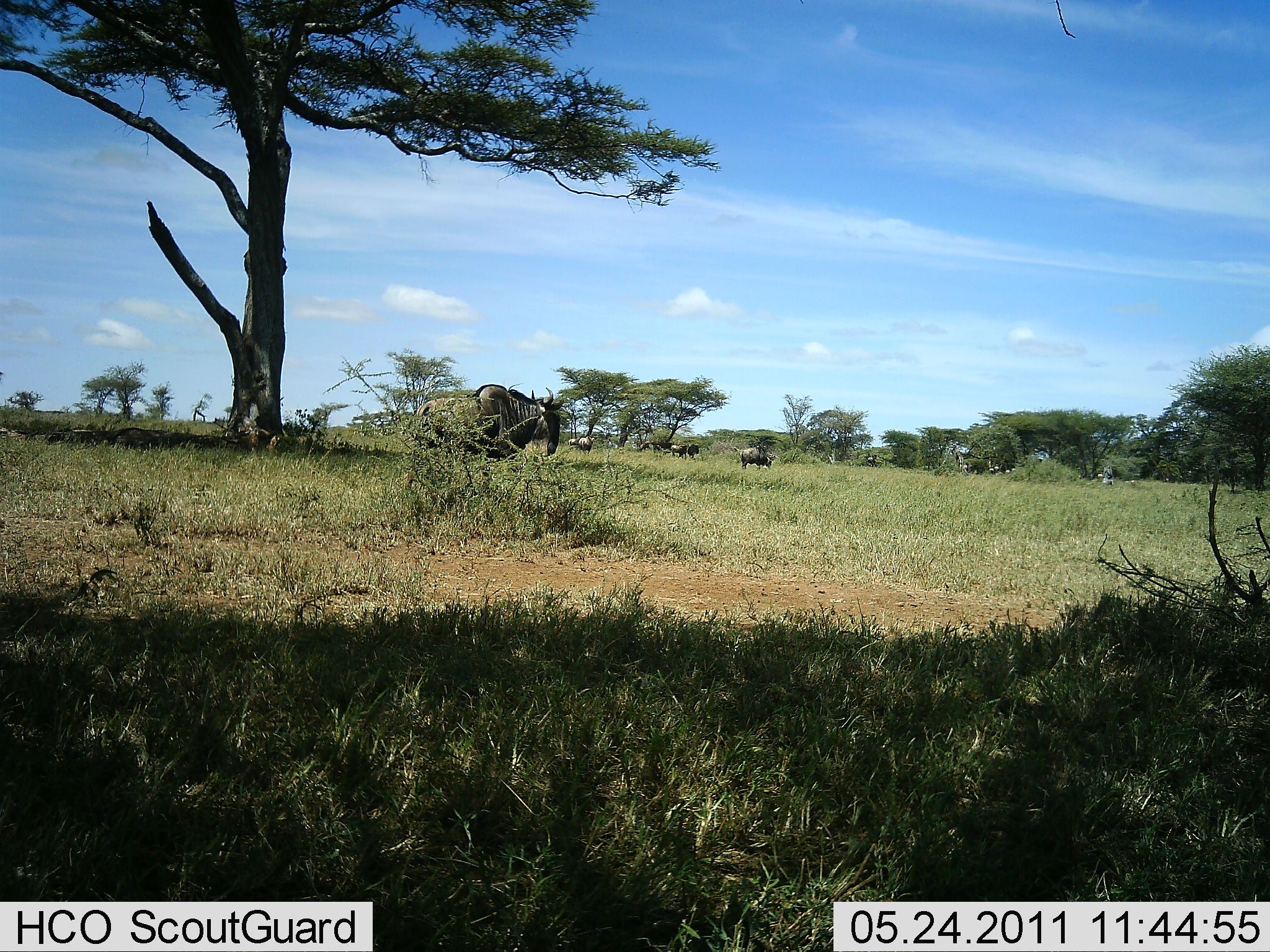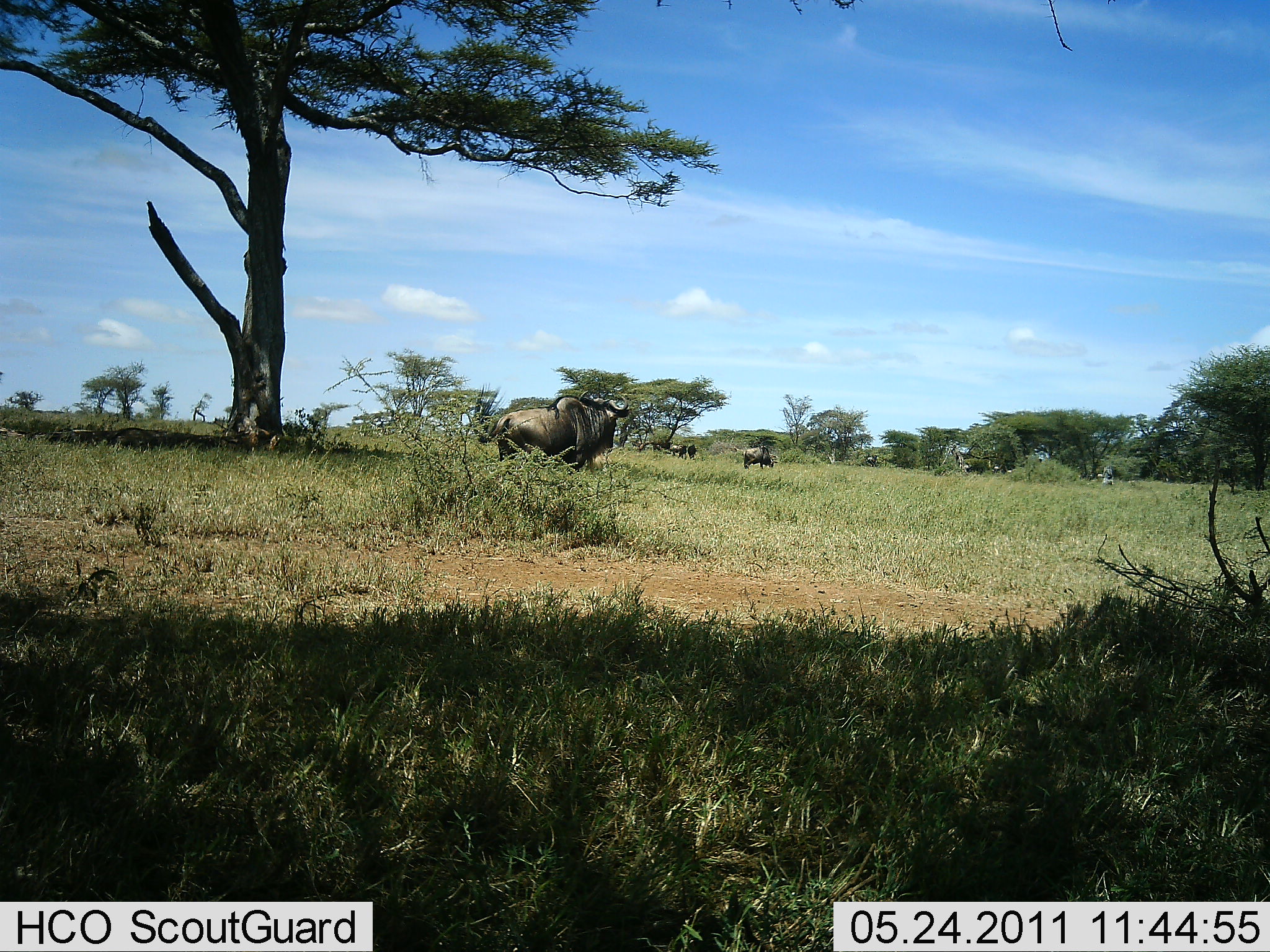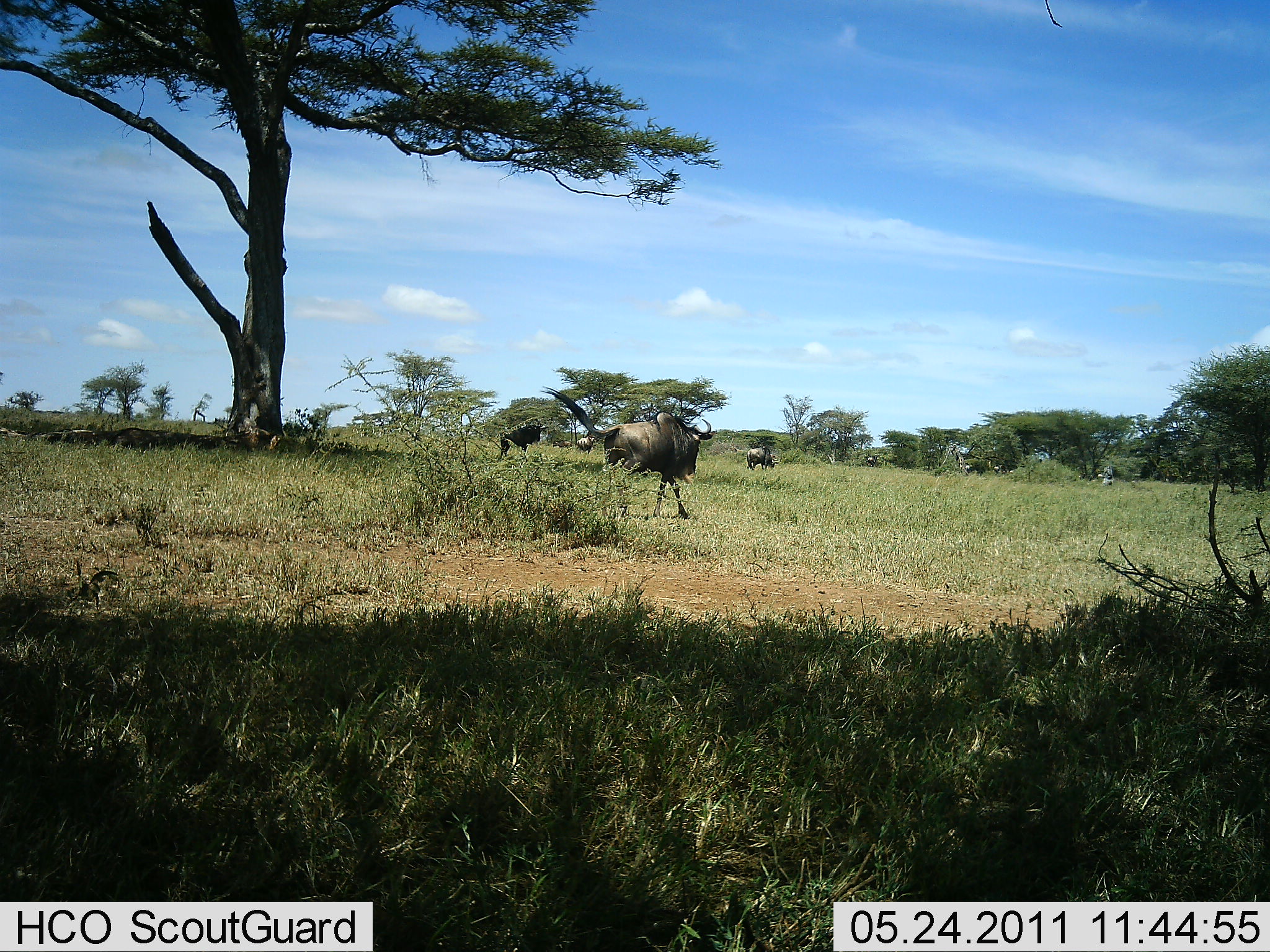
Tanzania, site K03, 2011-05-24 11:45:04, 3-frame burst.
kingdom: Animalia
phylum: Chordata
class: Mammalia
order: Artiodactyla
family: Bovidae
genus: Connochaetes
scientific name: Connochaetes taurinus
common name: blue wildebeest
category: wildebeest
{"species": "wildebeest (blue wildebeest) (Connochaetes taurinus)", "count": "4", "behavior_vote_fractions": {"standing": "15%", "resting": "0%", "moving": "85%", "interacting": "0%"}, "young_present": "0%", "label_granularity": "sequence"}